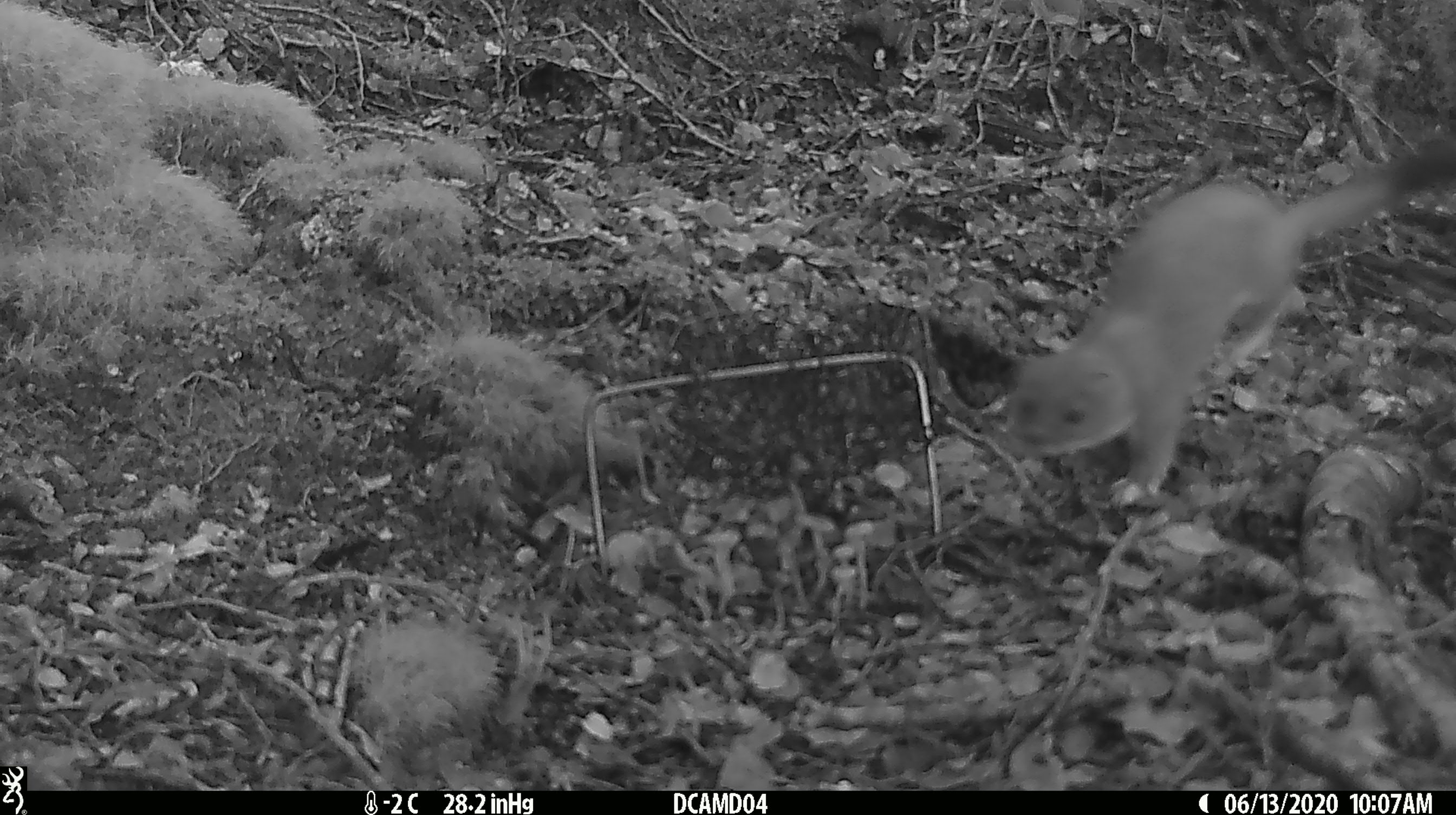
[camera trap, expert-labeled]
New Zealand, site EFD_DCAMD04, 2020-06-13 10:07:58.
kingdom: Animalia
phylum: Chordata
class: Mammalia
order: Carnivora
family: Mustelidae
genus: Mustela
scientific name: Mustela erminea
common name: stoat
Stoat (Mustela erminea).